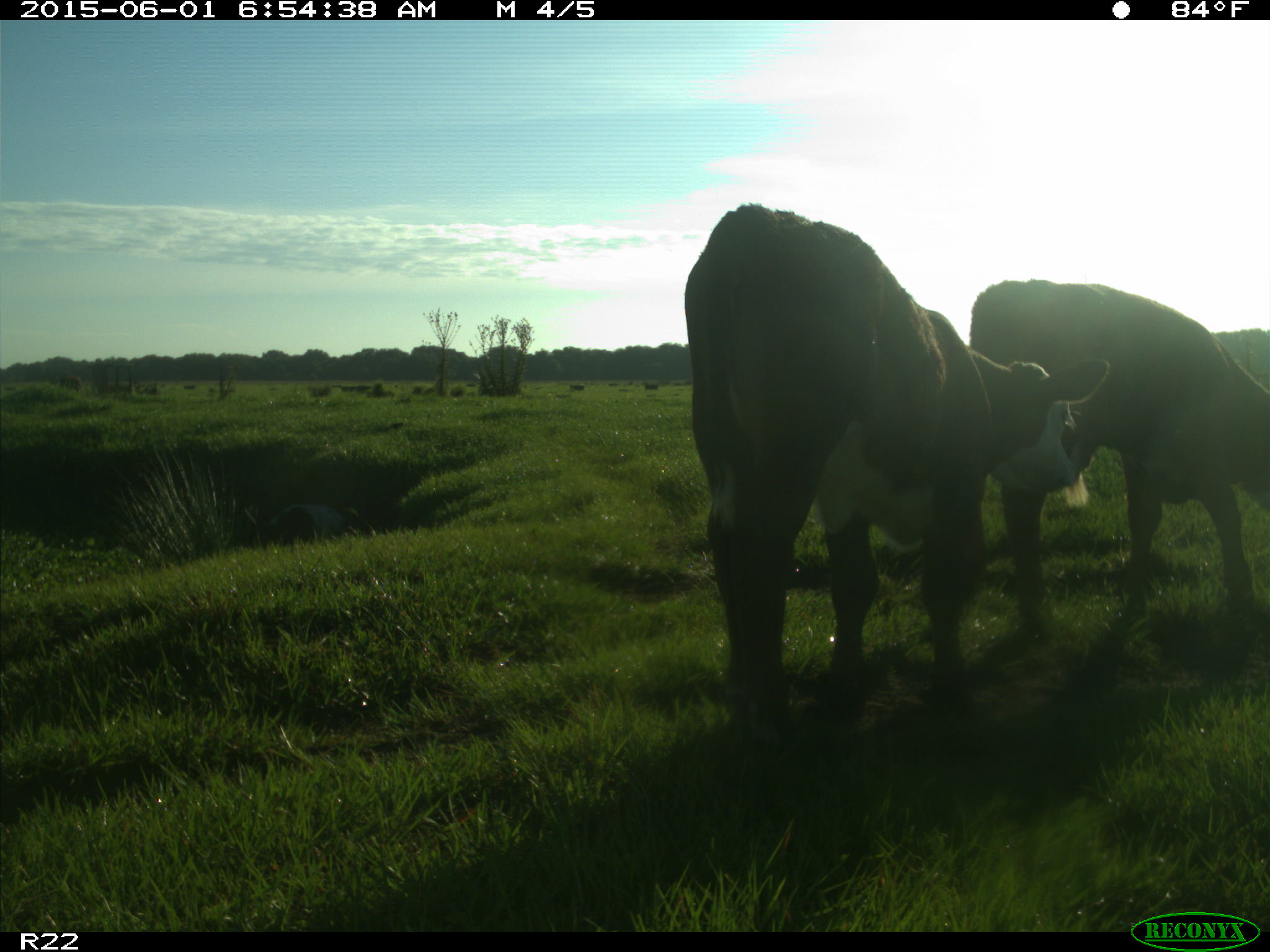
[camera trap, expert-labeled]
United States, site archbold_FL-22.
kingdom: Animalia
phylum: Chordata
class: Mammalia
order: Artiodactyla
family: Bovidae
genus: Bos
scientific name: Bos taurus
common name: domestic cow